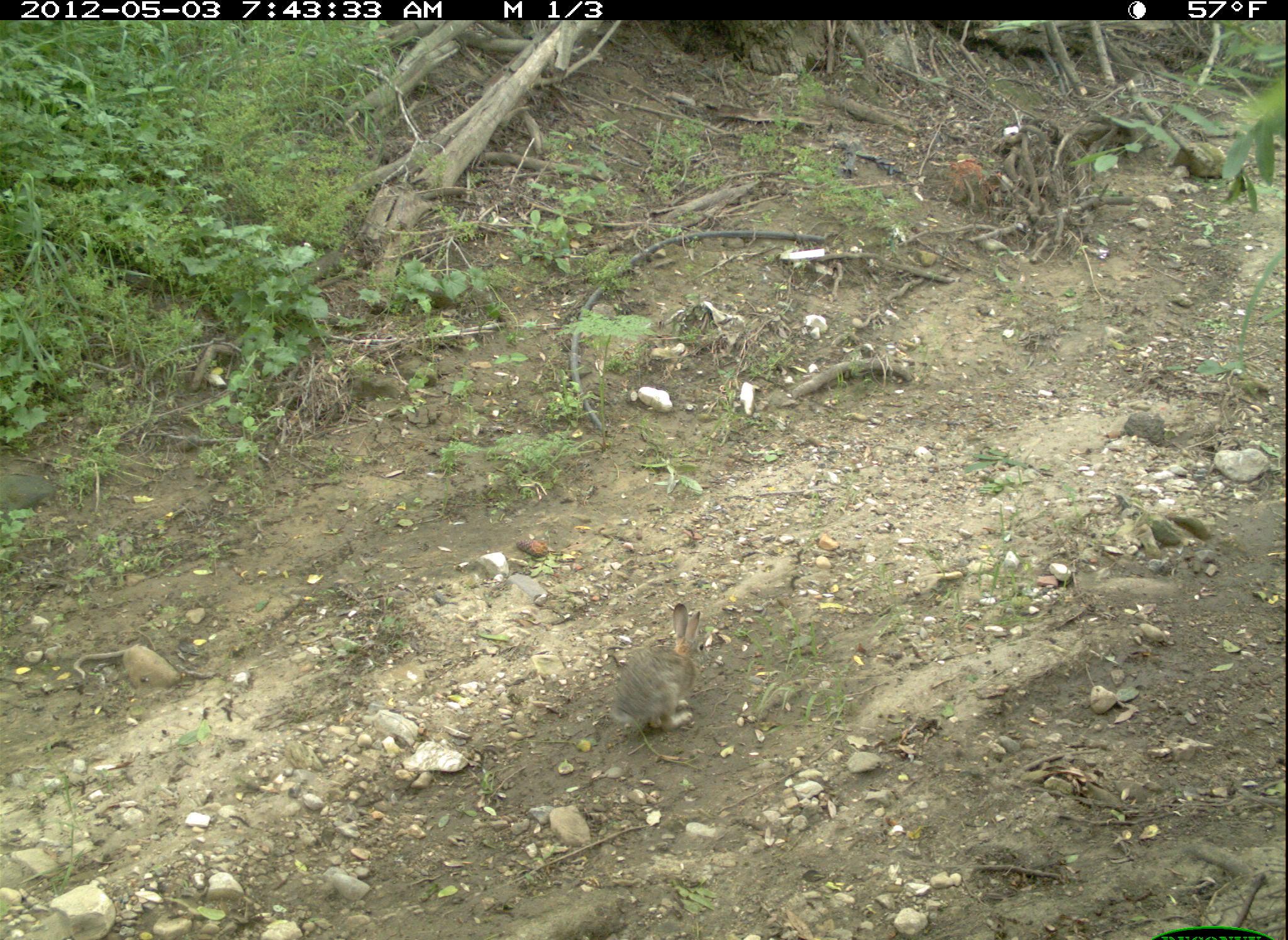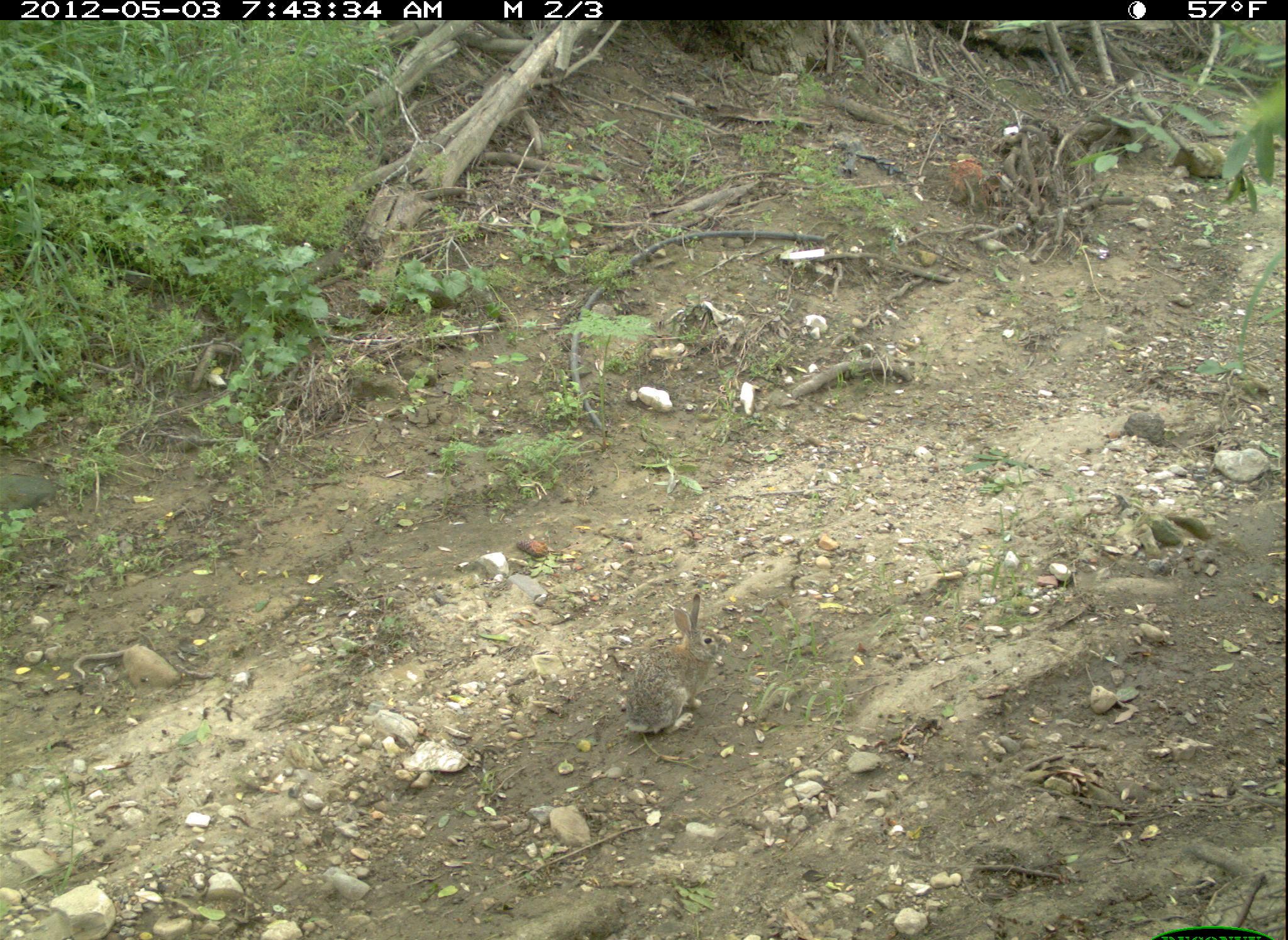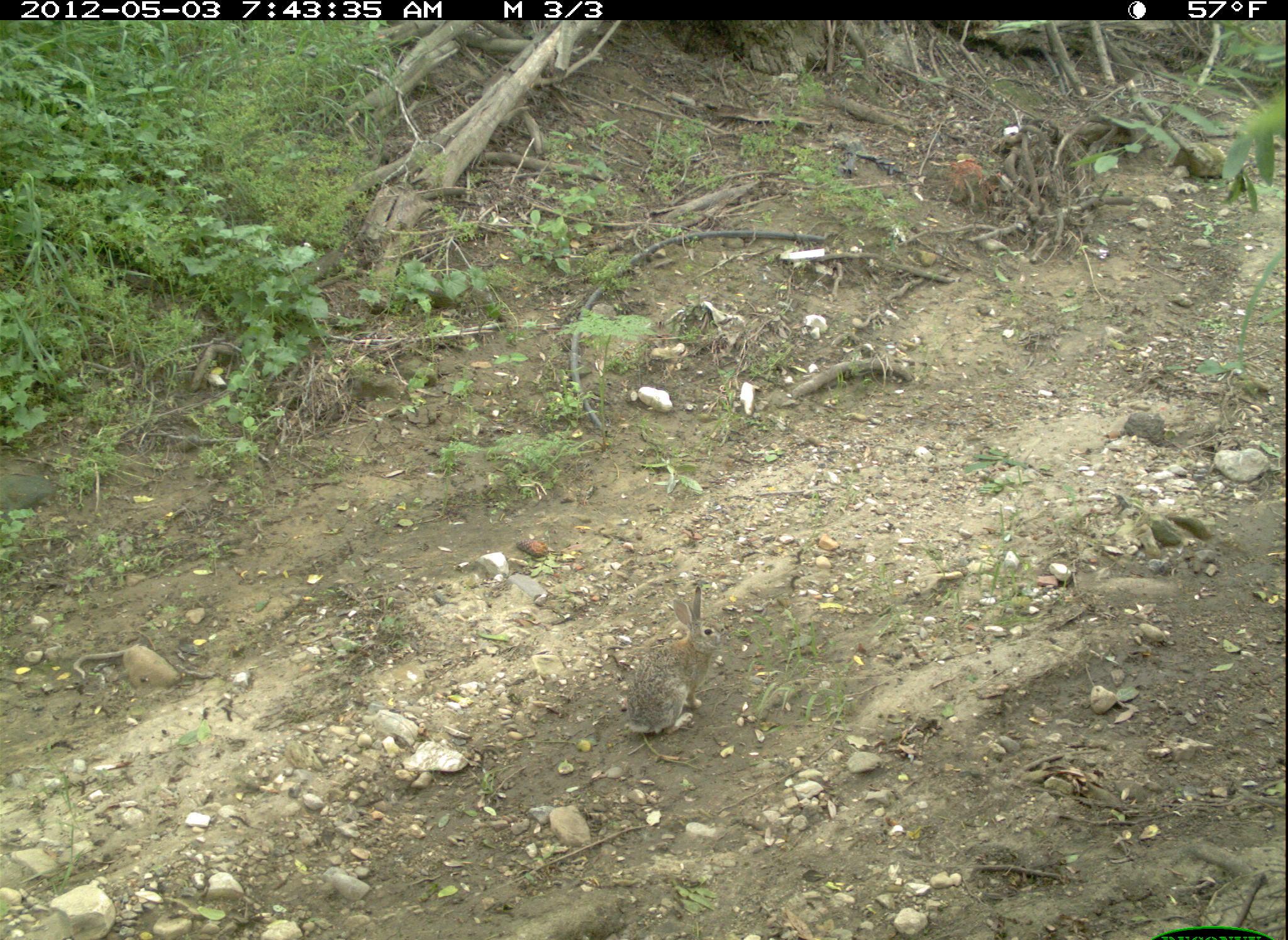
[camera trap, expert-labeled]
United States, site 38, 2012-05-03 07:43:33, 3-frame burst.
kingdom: Animalia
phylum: Chordata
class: Mammalia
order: Lagomorpha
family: Leporidae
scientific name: Leporidae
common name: rabbits and hares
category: rabbit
Rabbit (rabbits and hares) (Leporidae).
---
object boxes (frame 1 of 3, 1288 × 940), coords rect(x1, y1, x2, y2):
rabbit: rect(604, 599, 715, 743)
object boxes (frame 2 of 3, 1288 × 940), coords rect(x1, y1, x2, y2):
rabbit: rect(613, 586, 736, 751)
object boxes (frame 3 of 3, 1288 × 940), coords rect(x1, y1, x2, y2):
rabbit: rect(614, 572, 735, 755)